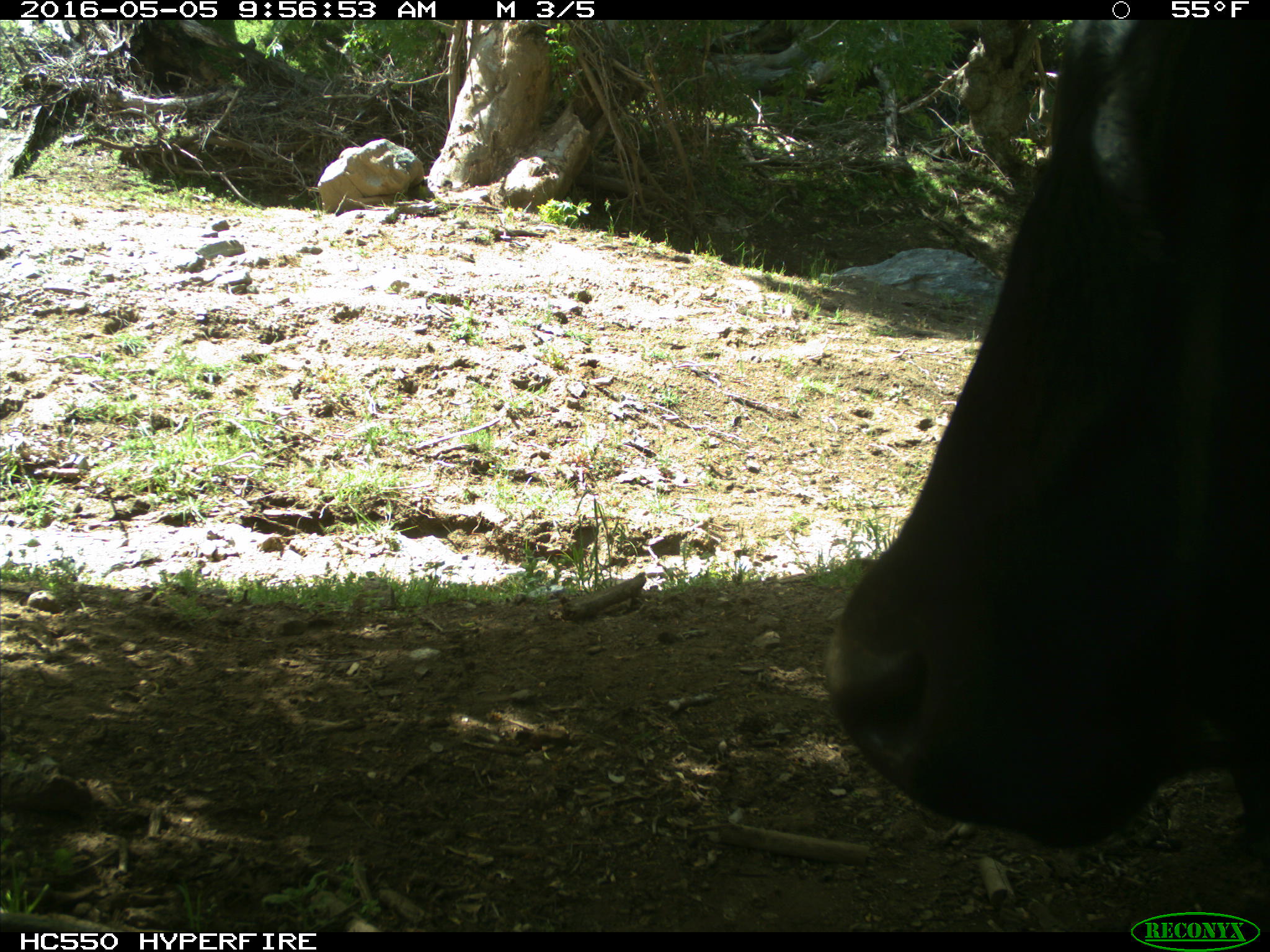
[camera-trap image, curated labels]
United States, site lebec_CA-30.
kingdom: Animalia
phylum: Chordata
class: Mammalia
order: Artiodactyla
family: Bovidae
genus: Bos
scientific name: Bos taurus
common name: domestic cow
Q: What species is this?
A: Bos taurus (domestic cow).